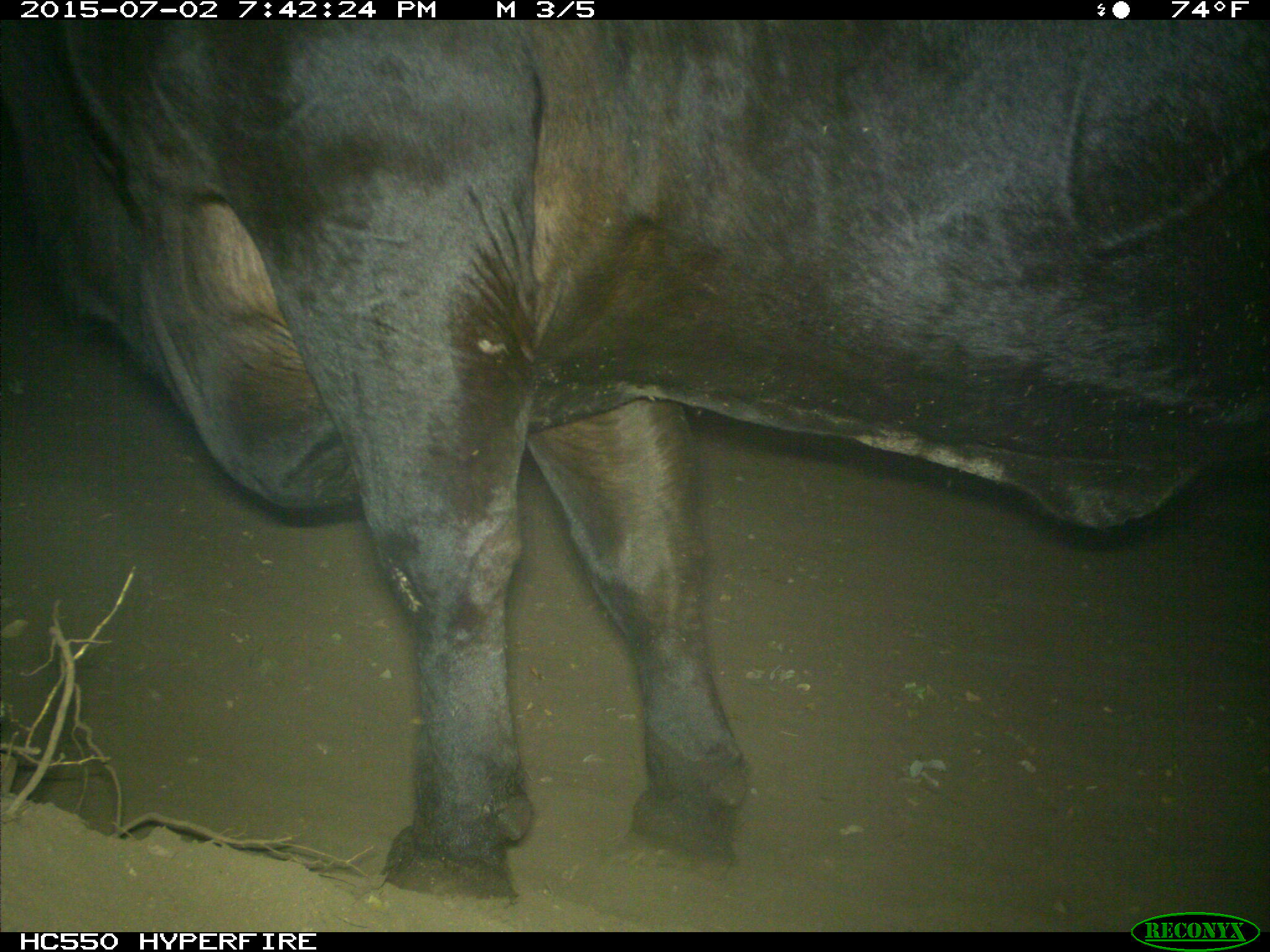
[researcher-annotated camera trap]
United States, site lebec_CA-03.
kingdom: Animalia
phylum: Chordata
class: Mammalia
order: Artiodactyla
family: Bovidae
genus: Bos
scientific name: Bos taurus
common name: domestic cow